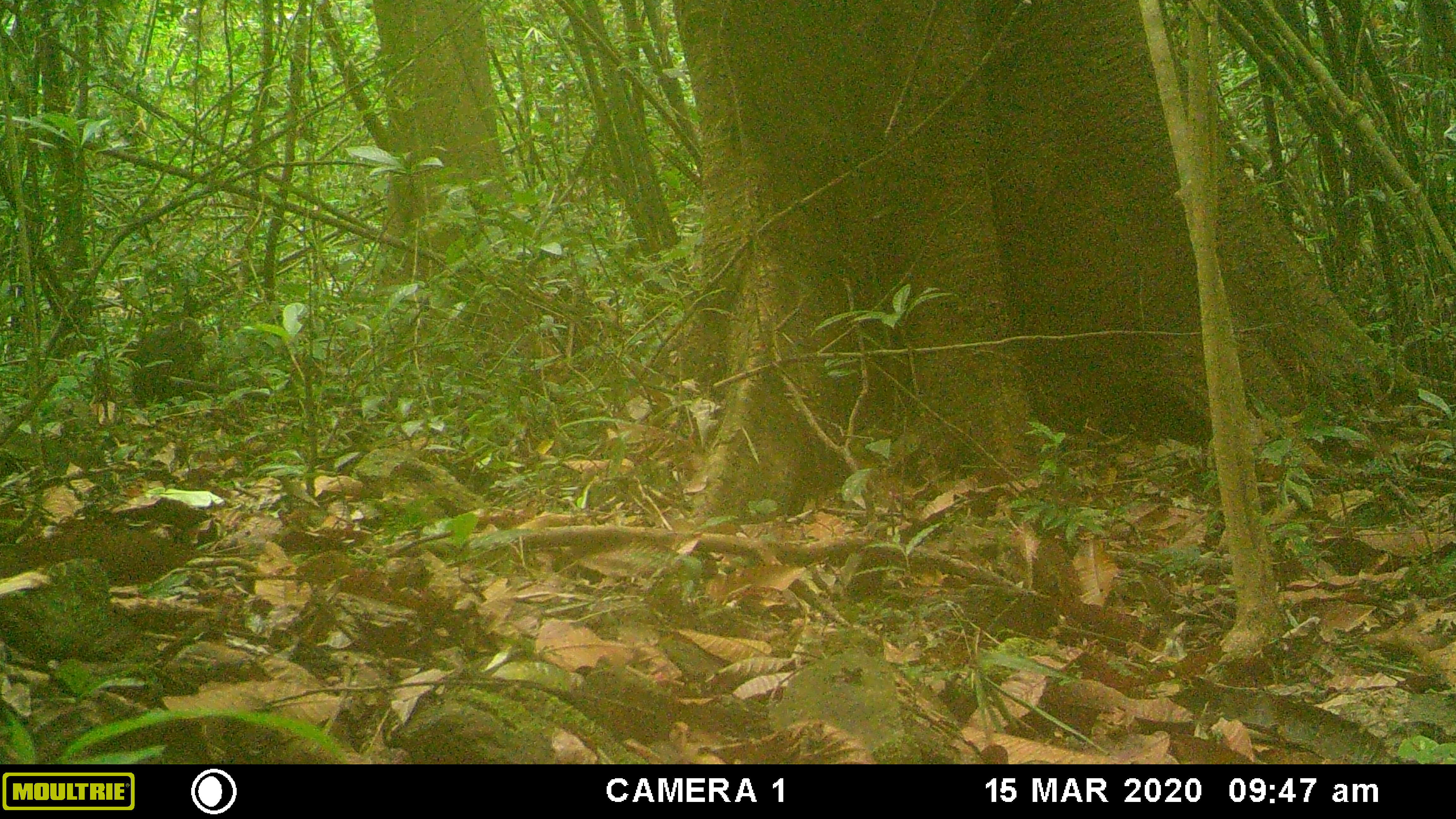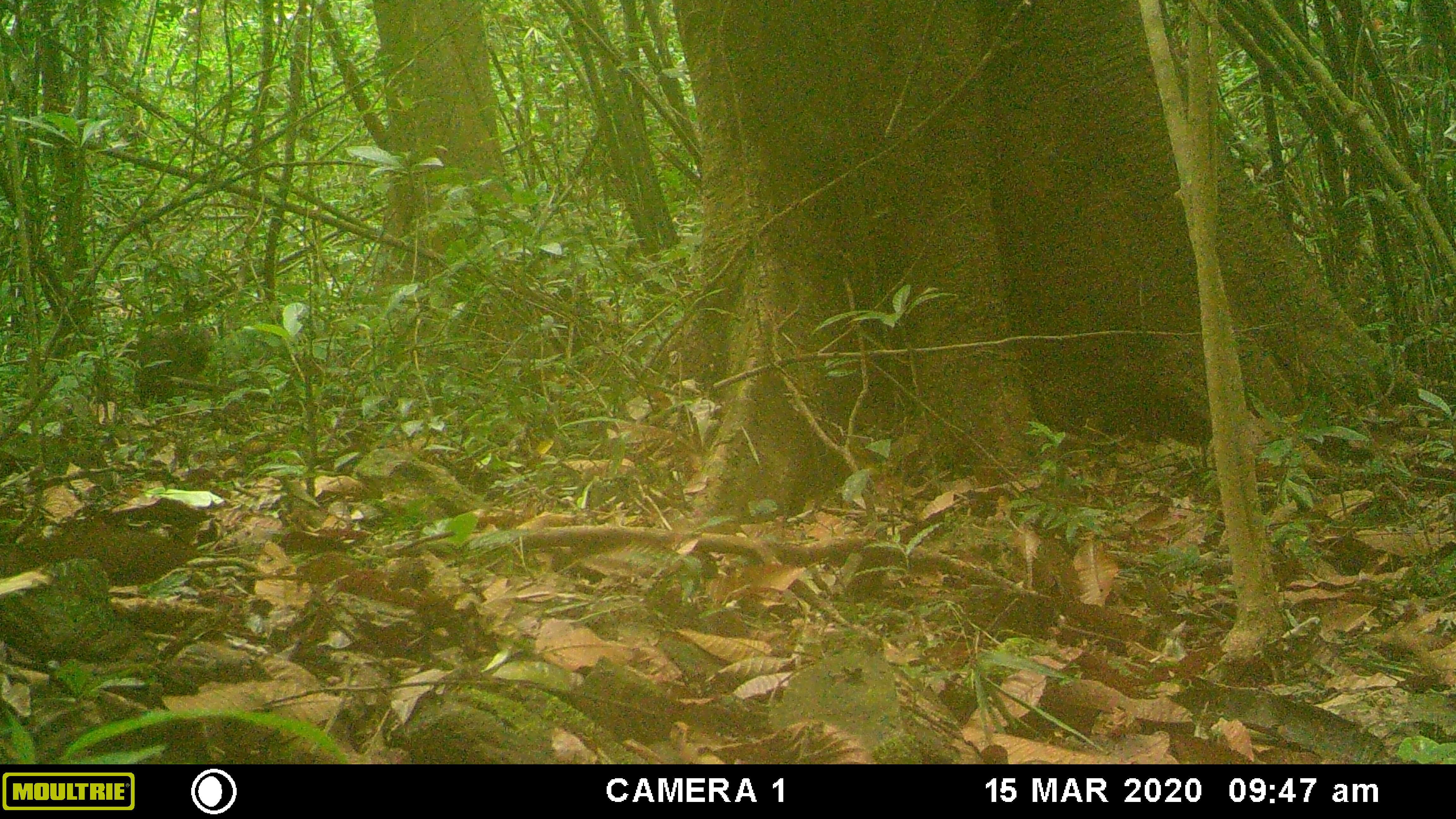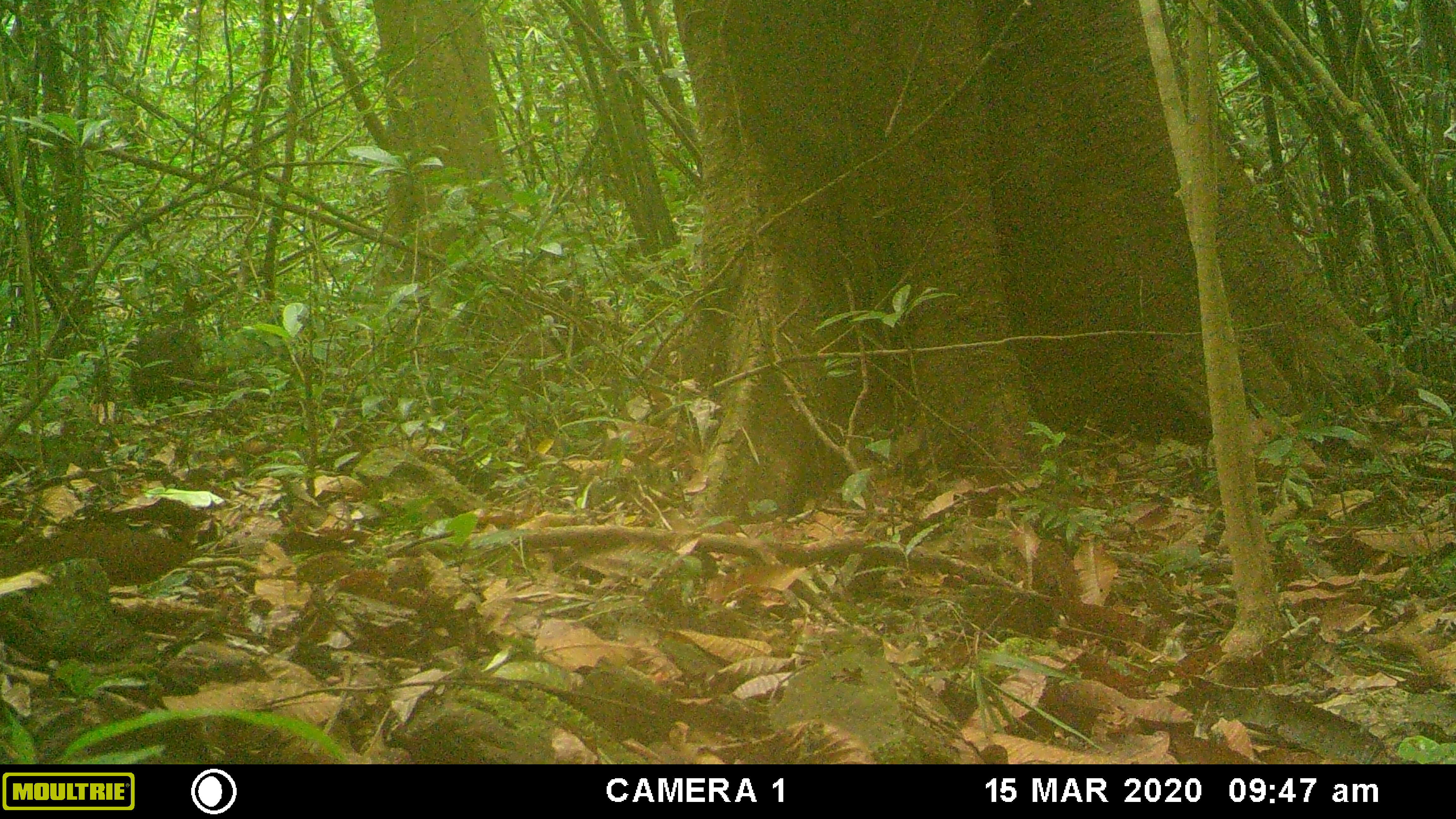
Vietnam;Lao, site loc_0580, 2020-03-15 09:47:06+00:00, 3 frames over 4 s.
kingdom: Animalia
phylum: Chordata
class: Mammalia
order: Primates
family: Cercopithecidae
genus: Macaca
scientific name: Macaca arctoides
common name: stump-tailed macaque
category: stump tailed macaque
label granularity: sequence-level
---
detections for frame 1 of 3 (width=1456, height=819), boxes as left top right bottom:
stump tailed macaque: 130 325 206 410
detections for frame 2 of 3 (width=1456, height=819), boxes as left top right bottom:
stump tailed macaque: 115 325 211 409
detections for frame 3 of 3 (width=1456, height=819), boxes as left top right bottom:
stump tailed macaque: 128 328 206 408